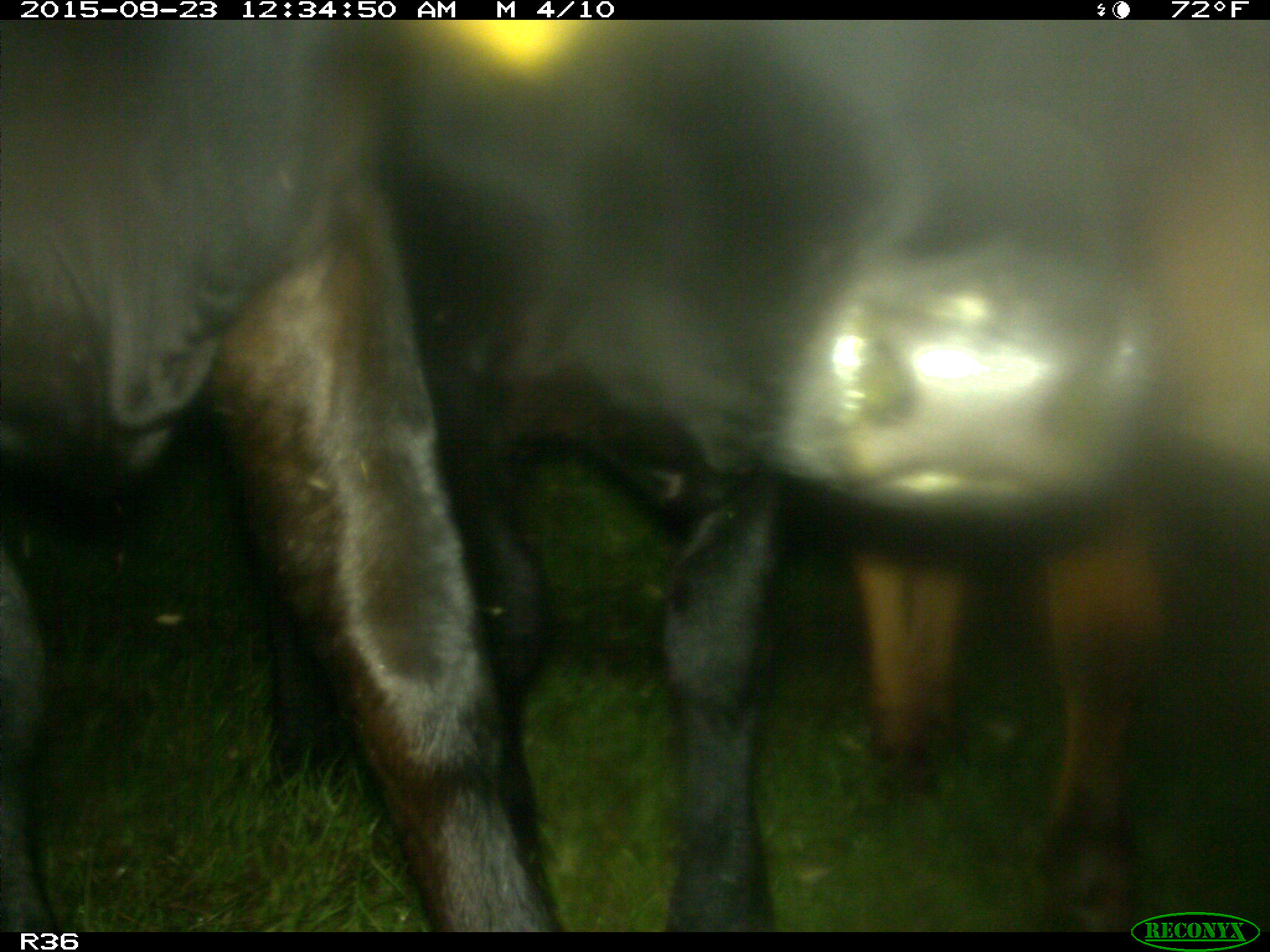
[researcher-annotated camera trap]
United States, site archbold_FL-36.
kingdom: Animalia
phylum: Chordata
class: Mammalia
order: Artiodactyla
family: Bovidae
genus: Bos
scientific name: Bos taurus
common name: domestic cow